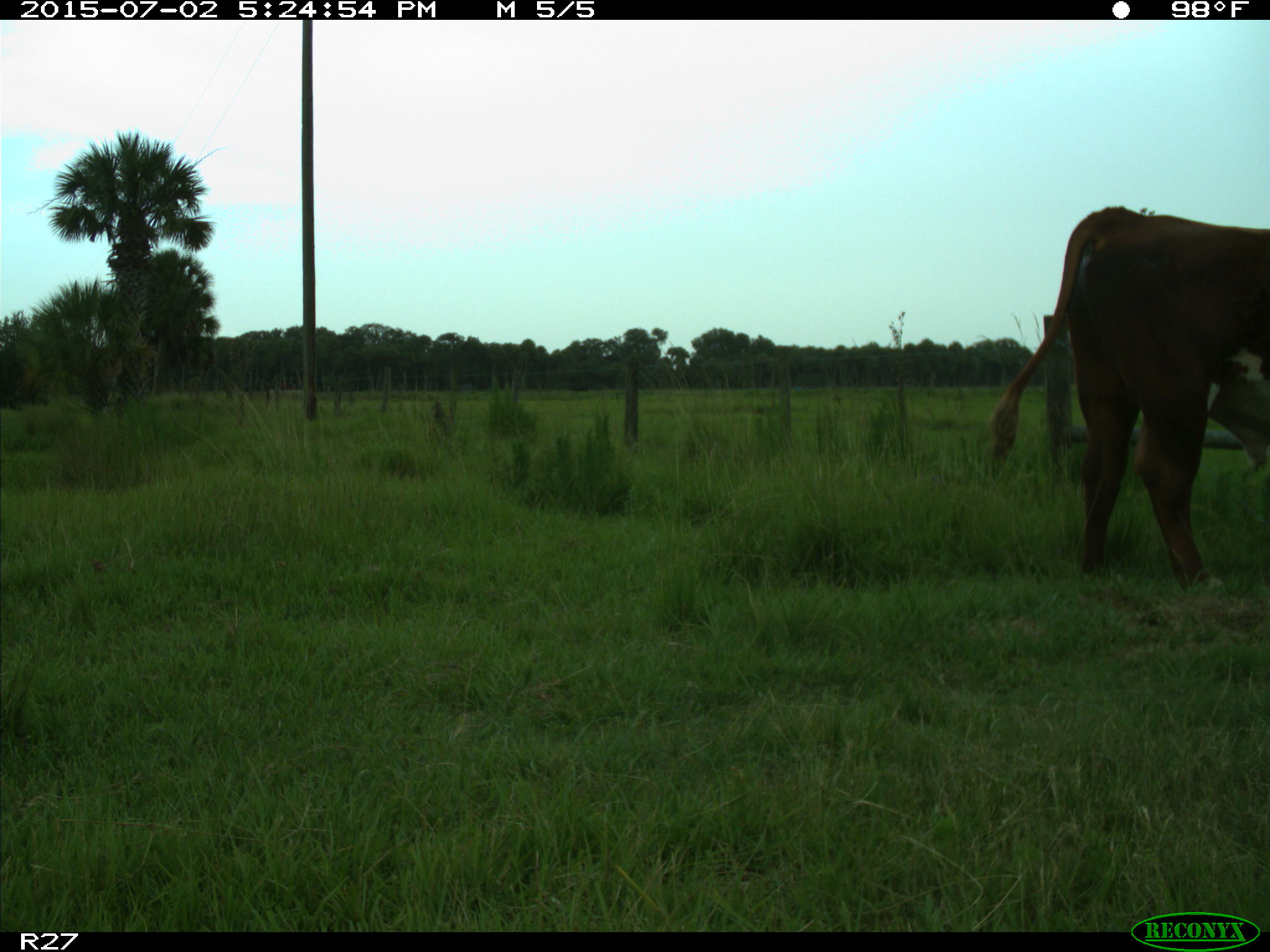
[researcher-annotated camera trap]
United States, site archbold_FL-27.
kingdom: Animalia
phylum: Chordata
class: Mammalia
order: Artiodactyla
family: Bovidae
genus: Bos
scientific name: Bos taurus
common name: domestic cow